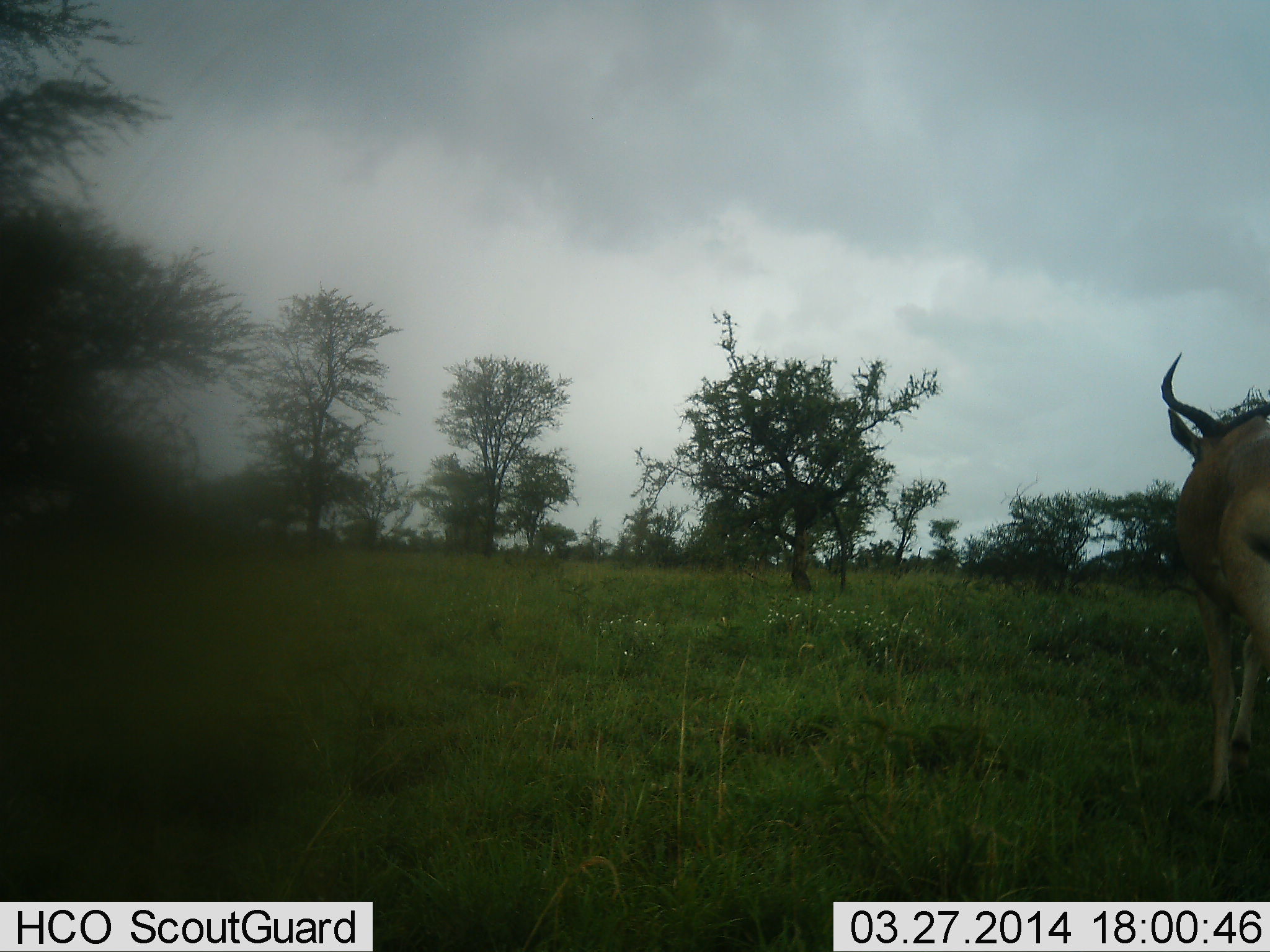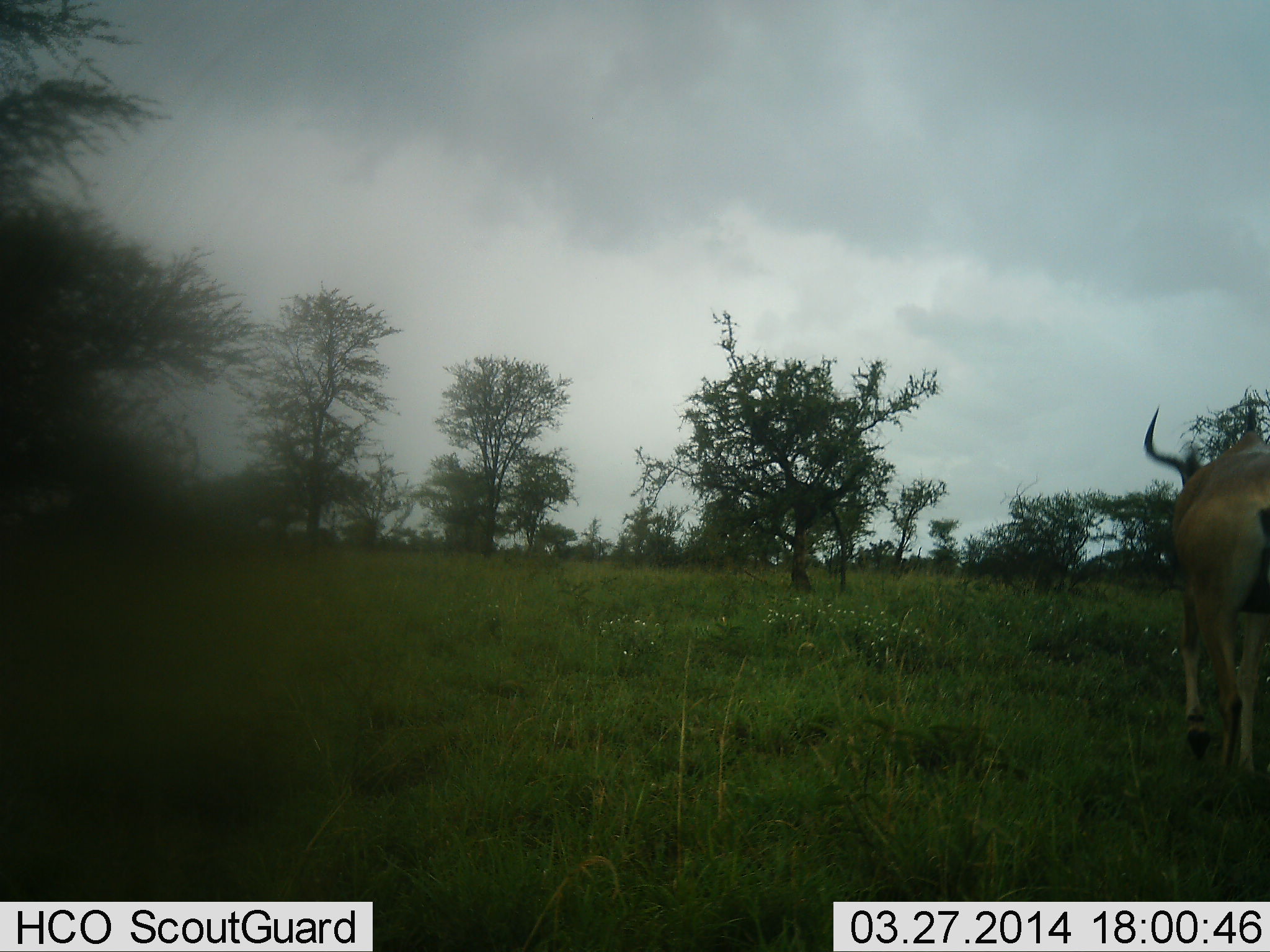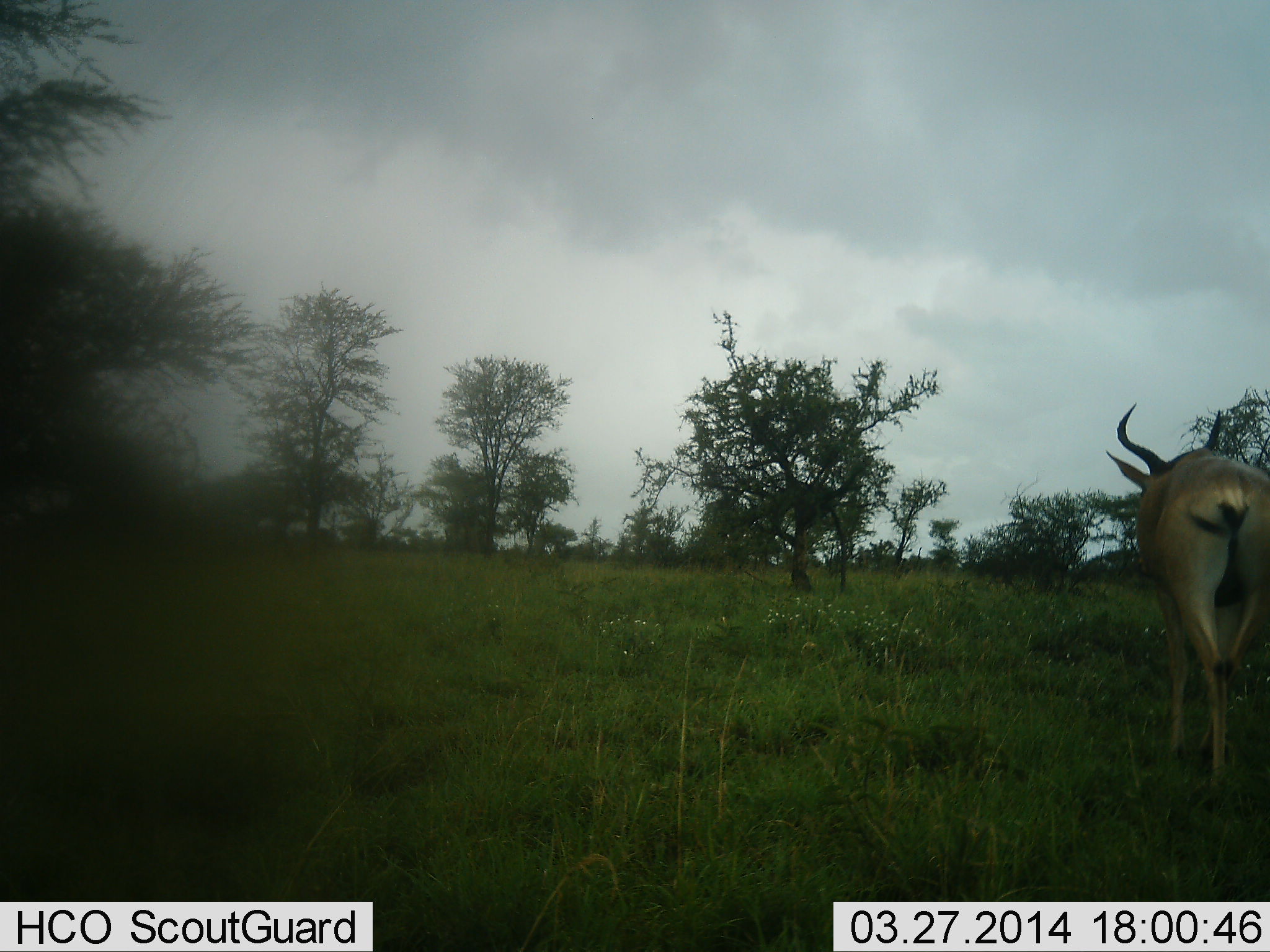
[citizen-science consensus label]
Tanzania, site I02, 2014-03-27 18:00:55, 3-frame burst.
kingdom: Animalia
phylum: Chordata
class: Mammalia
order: Artiodactyla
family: Bovidae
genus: Alcelaphus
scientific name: Alcelaphus buselaphus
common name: hartebeest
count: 1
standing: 0%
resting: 0%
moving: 100%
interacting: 0%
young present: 0%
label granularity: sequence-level